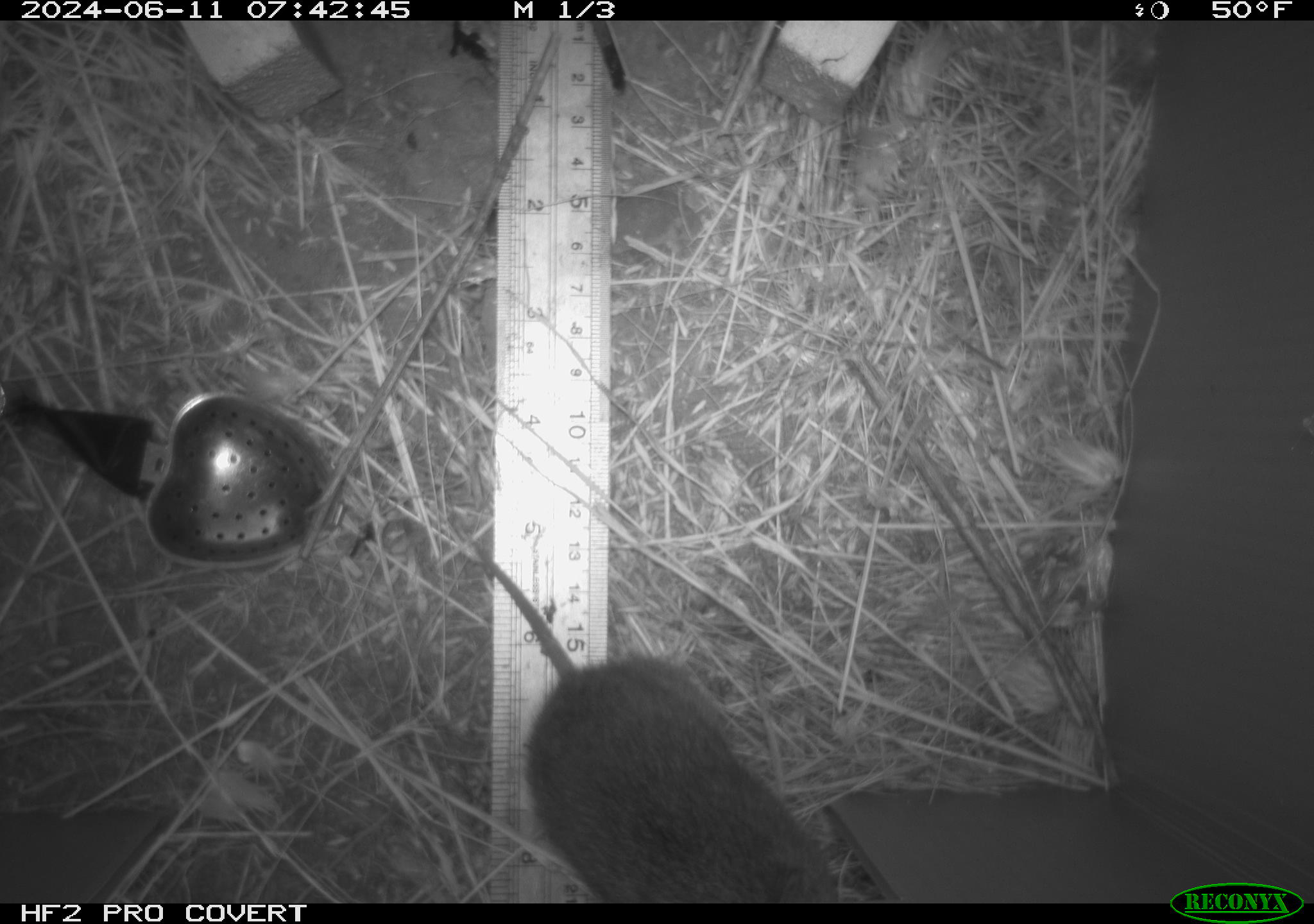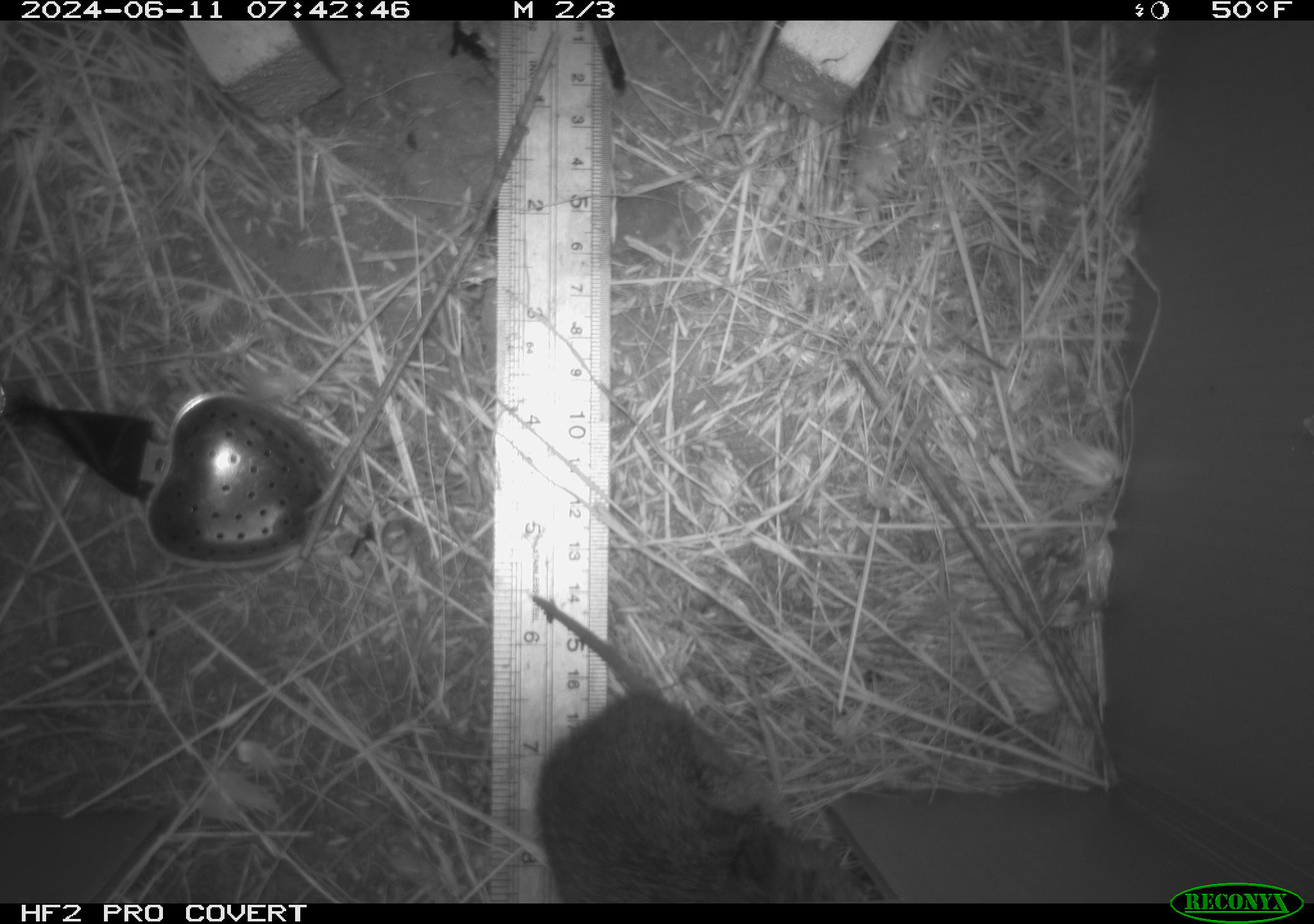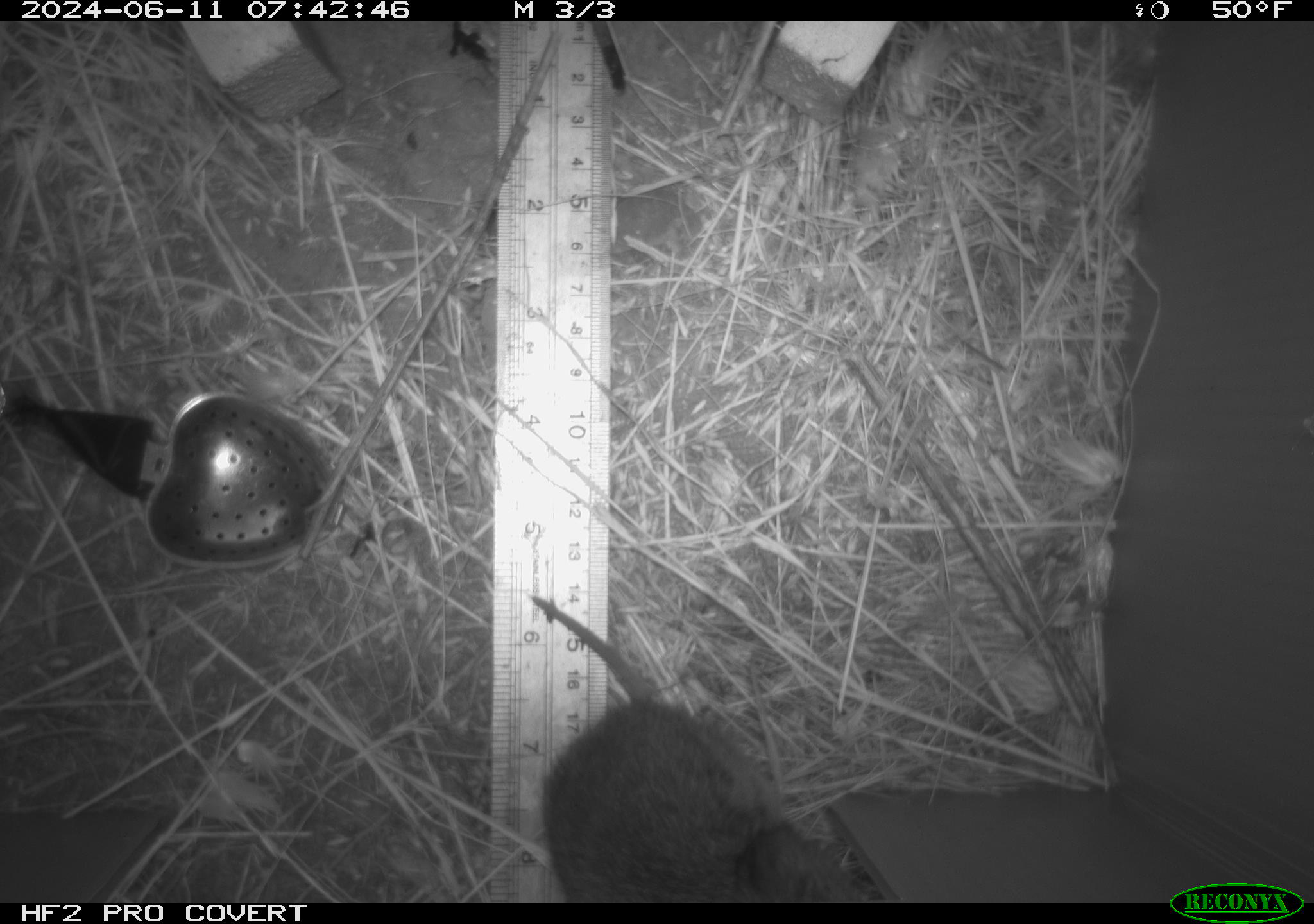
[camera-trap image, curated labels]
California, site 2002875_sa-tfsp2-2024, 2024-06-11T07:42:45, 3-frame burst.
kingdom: Animalia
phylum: Chordata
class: Mammalia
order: Rodentia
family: Cricetidae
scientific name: Arvicolinae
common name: voles, lemmings, and muskrats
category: arvicolinae subfamily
Arvicolinae subfamily (voles, lemmings, and muskrats) (Arvicolinae).